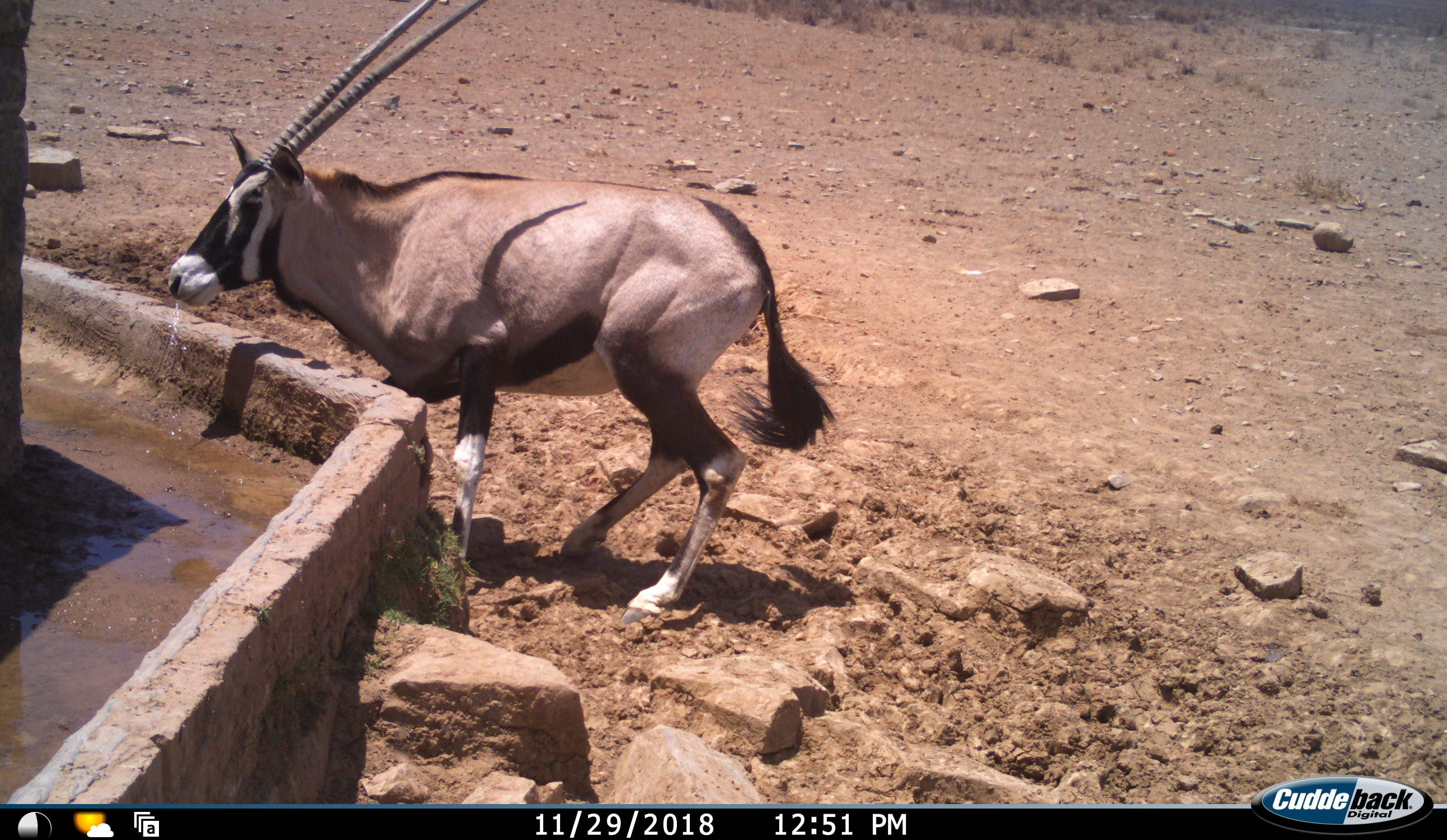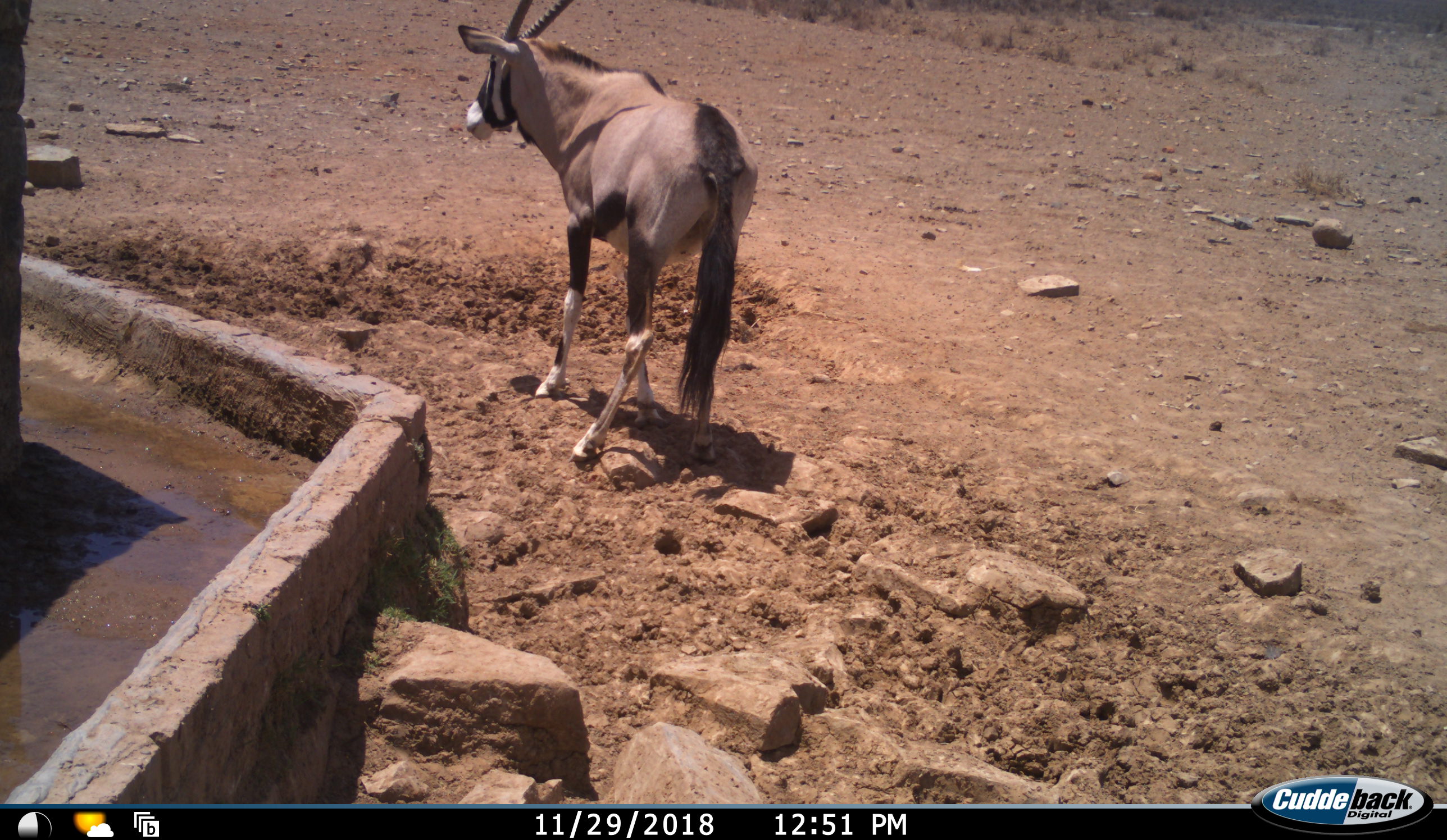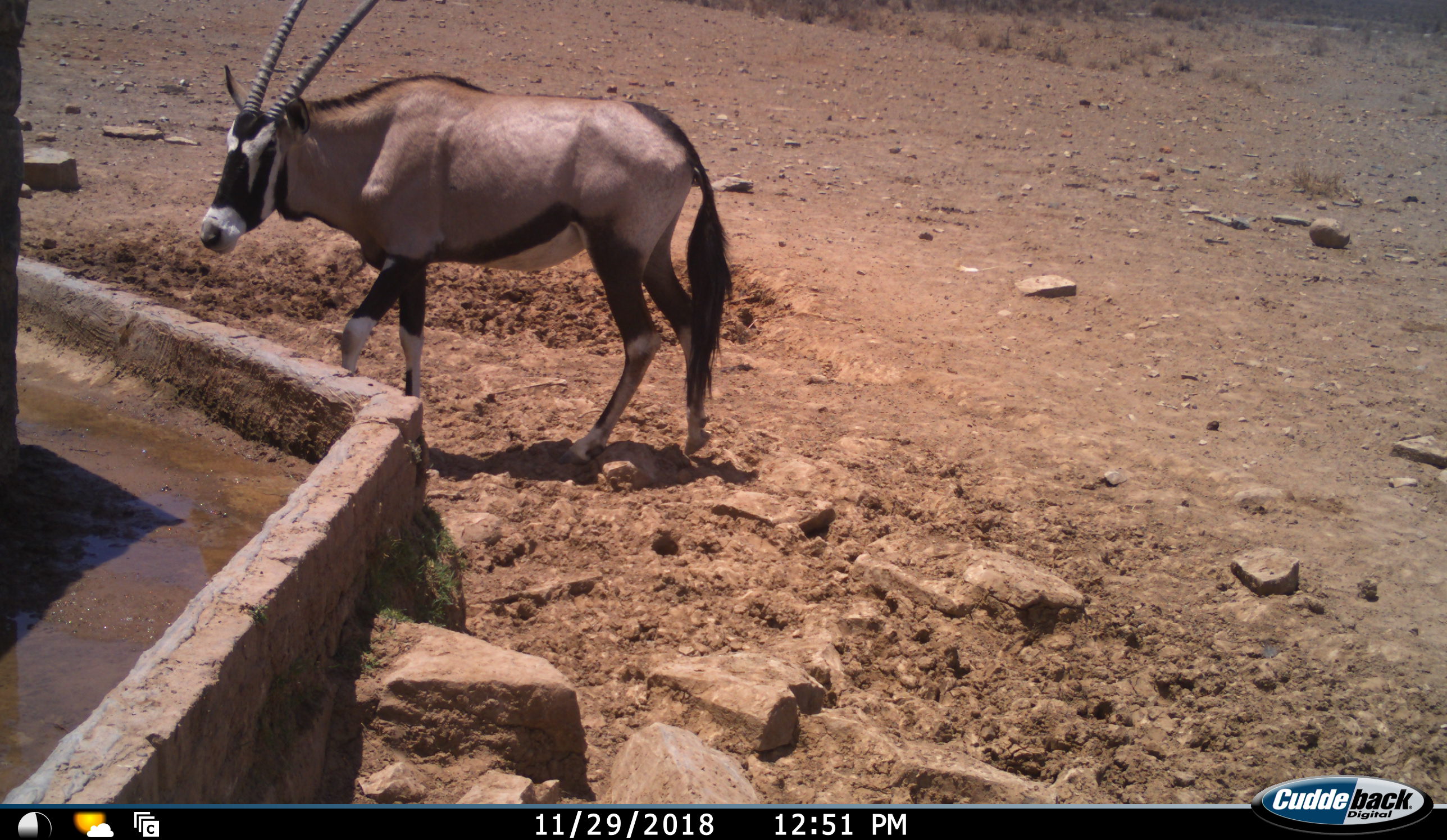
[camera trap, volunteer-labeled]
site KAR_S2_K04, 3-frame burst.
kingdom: Animalia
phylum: Chordata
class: Mammalia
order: Artiodactyla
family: Bovidae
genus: Oryx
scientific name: Oryx gazella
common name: gemsbok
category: oryx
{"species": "oryx (gemsbok) (Oryx gazella)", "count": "1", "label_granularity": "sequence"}